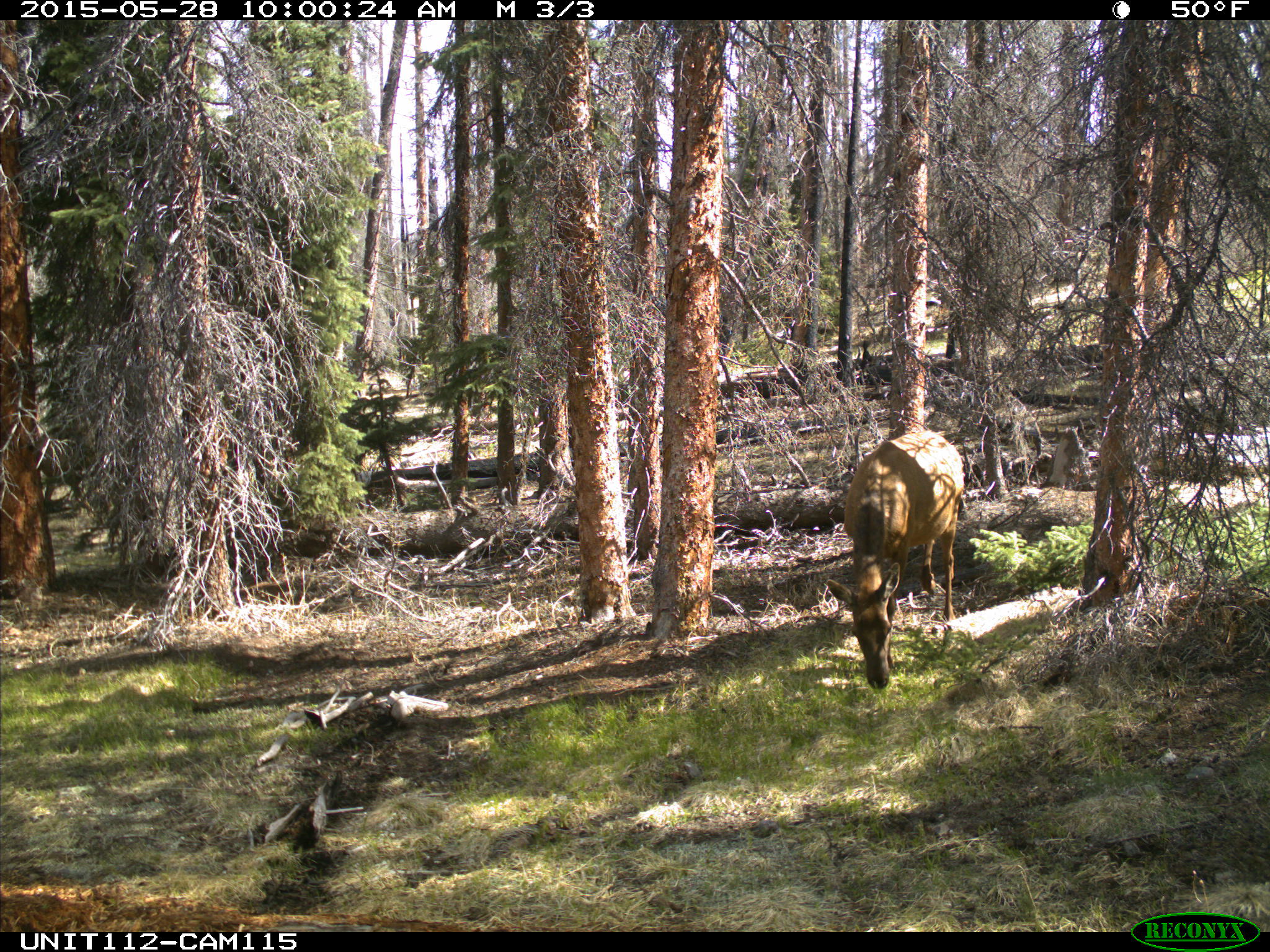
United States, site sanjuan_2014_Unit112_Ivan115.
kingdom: Animalia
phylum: Chordata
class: Mammalia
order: Artiodactyla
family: Cervidae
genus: Cervus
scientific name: Cervus elaphus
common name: red deer